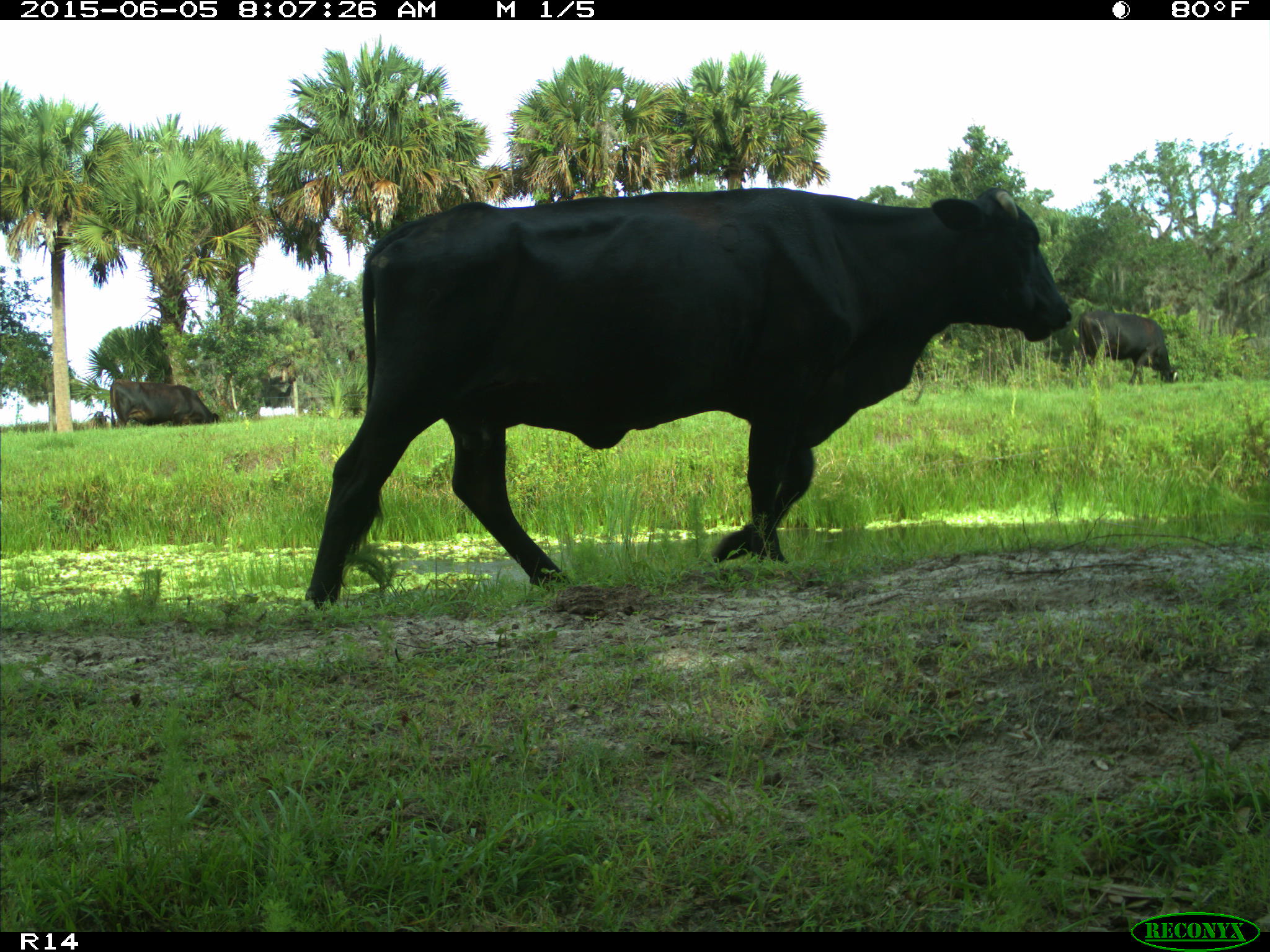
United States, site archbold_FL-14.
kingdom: Animalia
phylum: Chordata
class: Mammalia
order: Artiodactyla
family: Bovidae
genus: Bos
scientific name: Bos taurus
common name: domestic cow